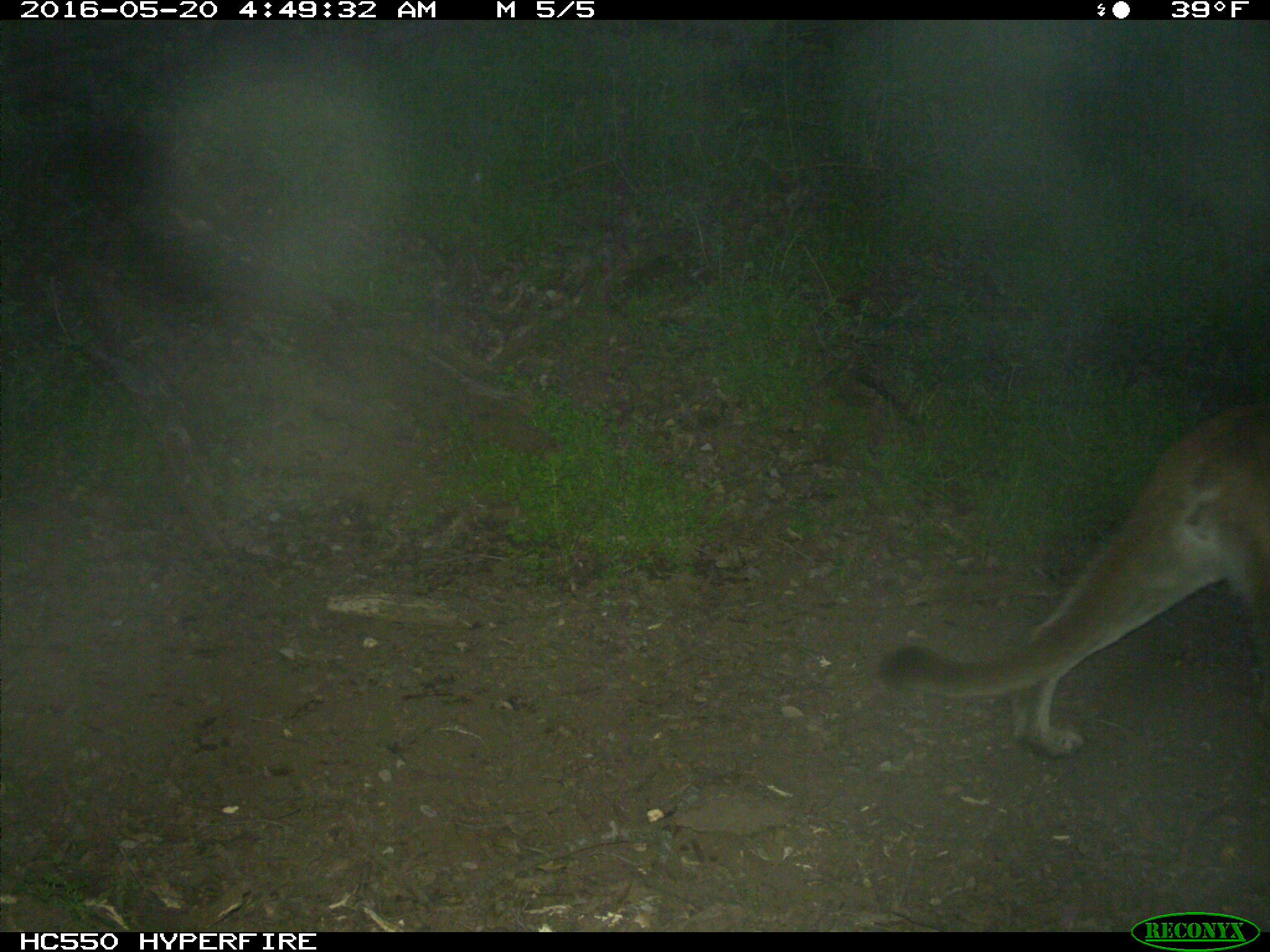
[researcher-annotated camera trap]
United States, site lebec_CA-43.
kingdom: Animalia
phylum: Chordata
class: Mammalia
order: Carnivora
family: Felidae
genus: Puma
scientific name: Puma concolor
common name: mountain lion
Puma concolor (mountain lion).